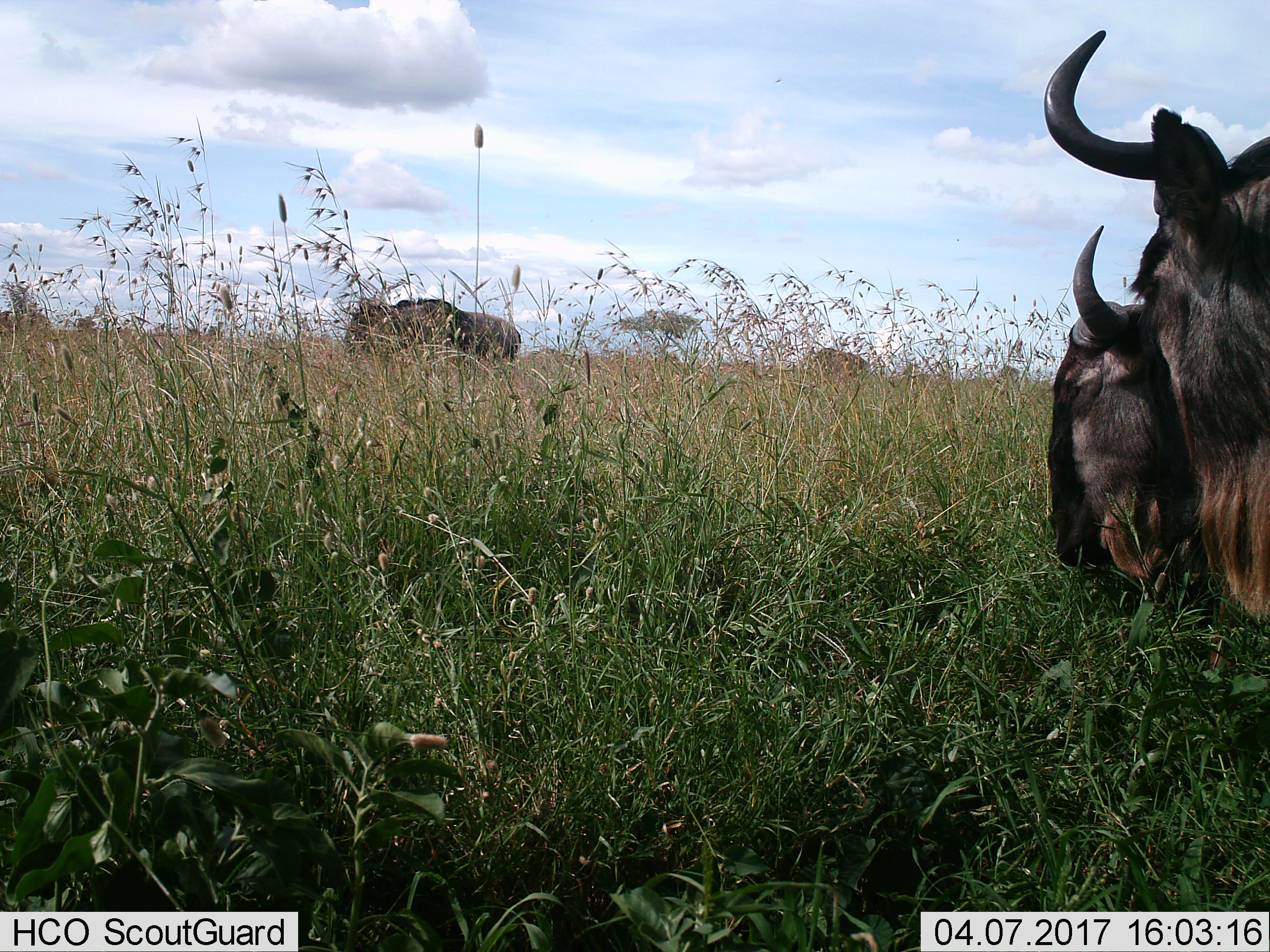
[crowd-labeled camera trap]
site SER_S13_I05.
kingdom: Animalia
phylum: Chordata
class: Mammalia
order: Artiodactyla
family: Bovidae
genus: Connochaetes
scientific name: Connochaetes taurinus taurinus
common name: blue wildebeest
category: wildebeestblue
Wildebeestblue (blue wildebeest) (Connochaetes taurinus taurinus), count 4. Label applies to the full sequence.